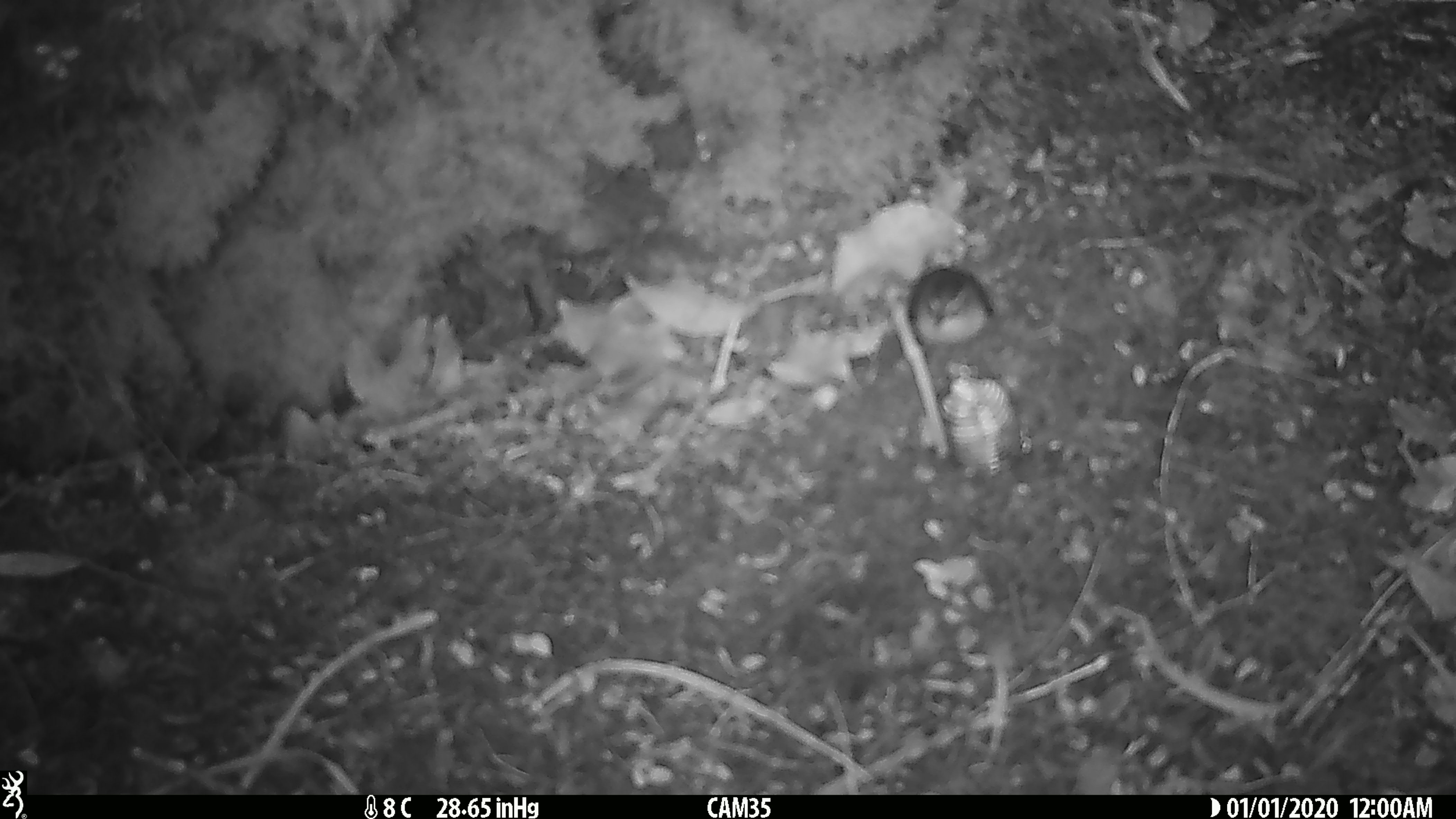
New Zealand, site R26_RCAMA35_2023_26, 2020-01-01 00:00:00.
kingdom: Animalia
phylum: Chordata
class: Aves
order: Passeriformes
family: Acanthisittidae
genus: Acanthisitta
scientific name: Acanthisitta chloris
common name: rifleman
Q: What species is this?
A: Rifleman (Acanthisitta chloris).